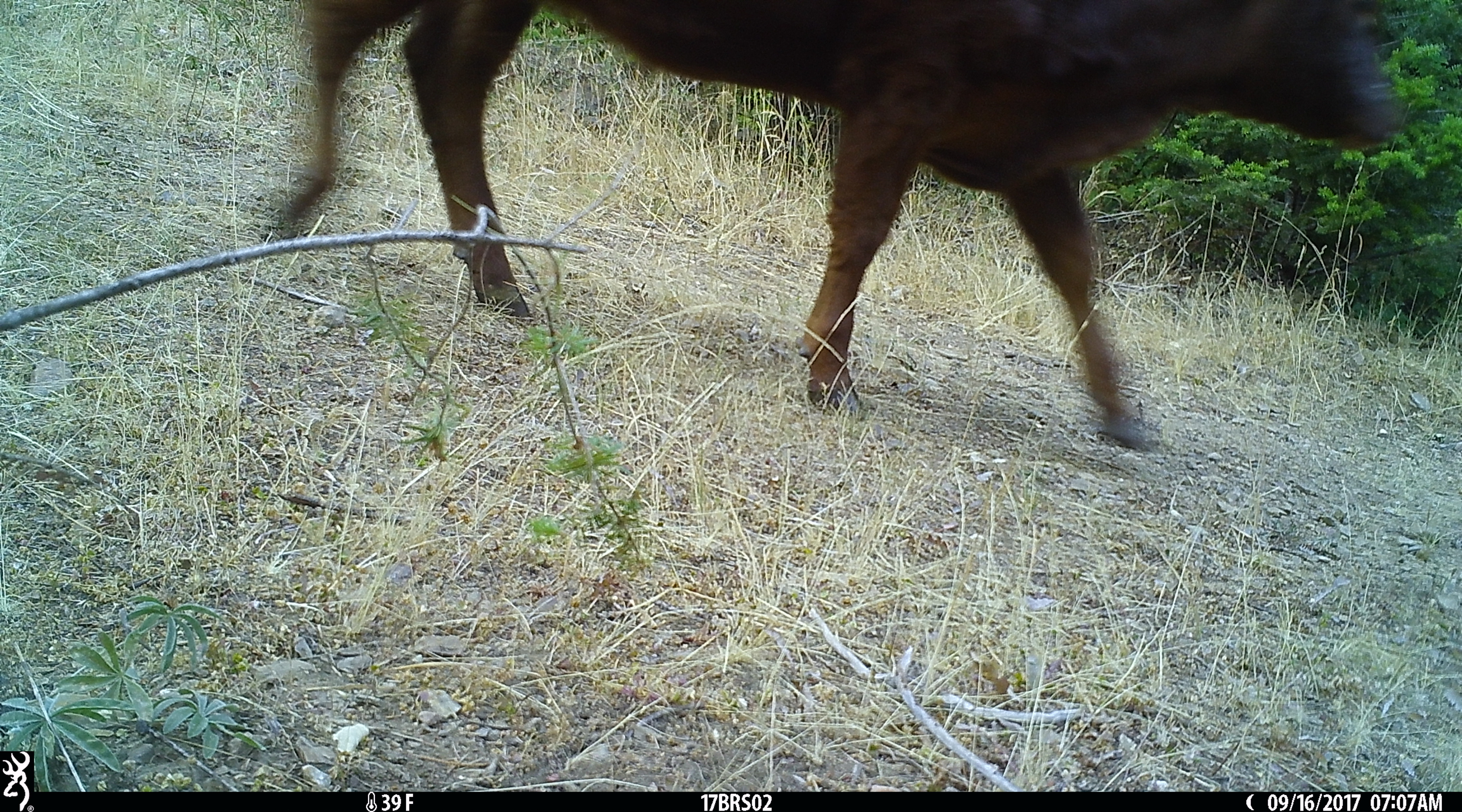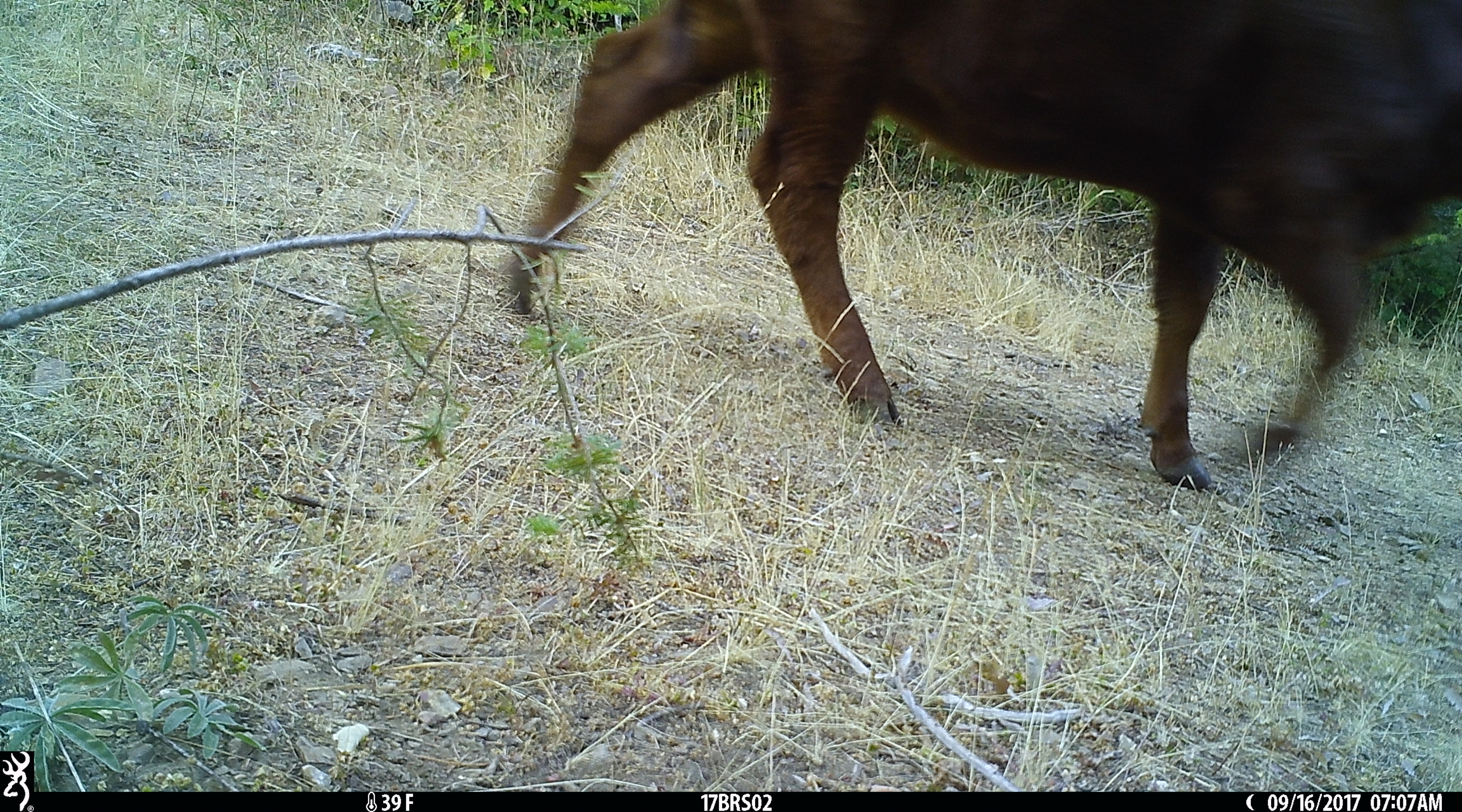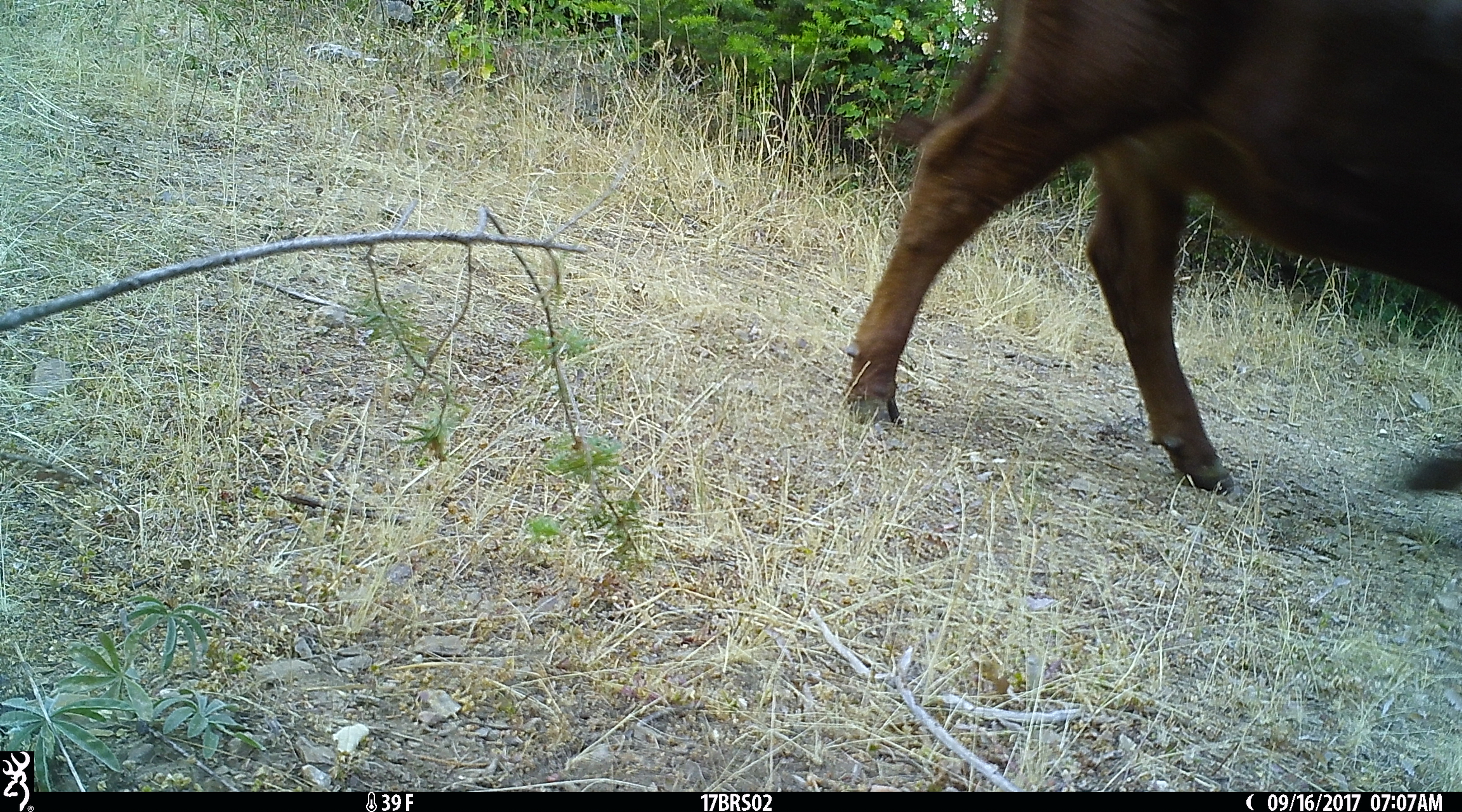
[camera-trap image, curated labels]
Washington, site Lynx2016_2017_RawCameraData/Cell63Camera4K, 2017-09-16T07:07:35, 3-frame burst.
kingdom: Animalia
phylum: Chordata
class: Mammalia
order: Artiodactyla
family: Bovidae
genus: Bos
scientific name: Bos taurus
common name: domestic cattle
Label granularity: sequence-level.